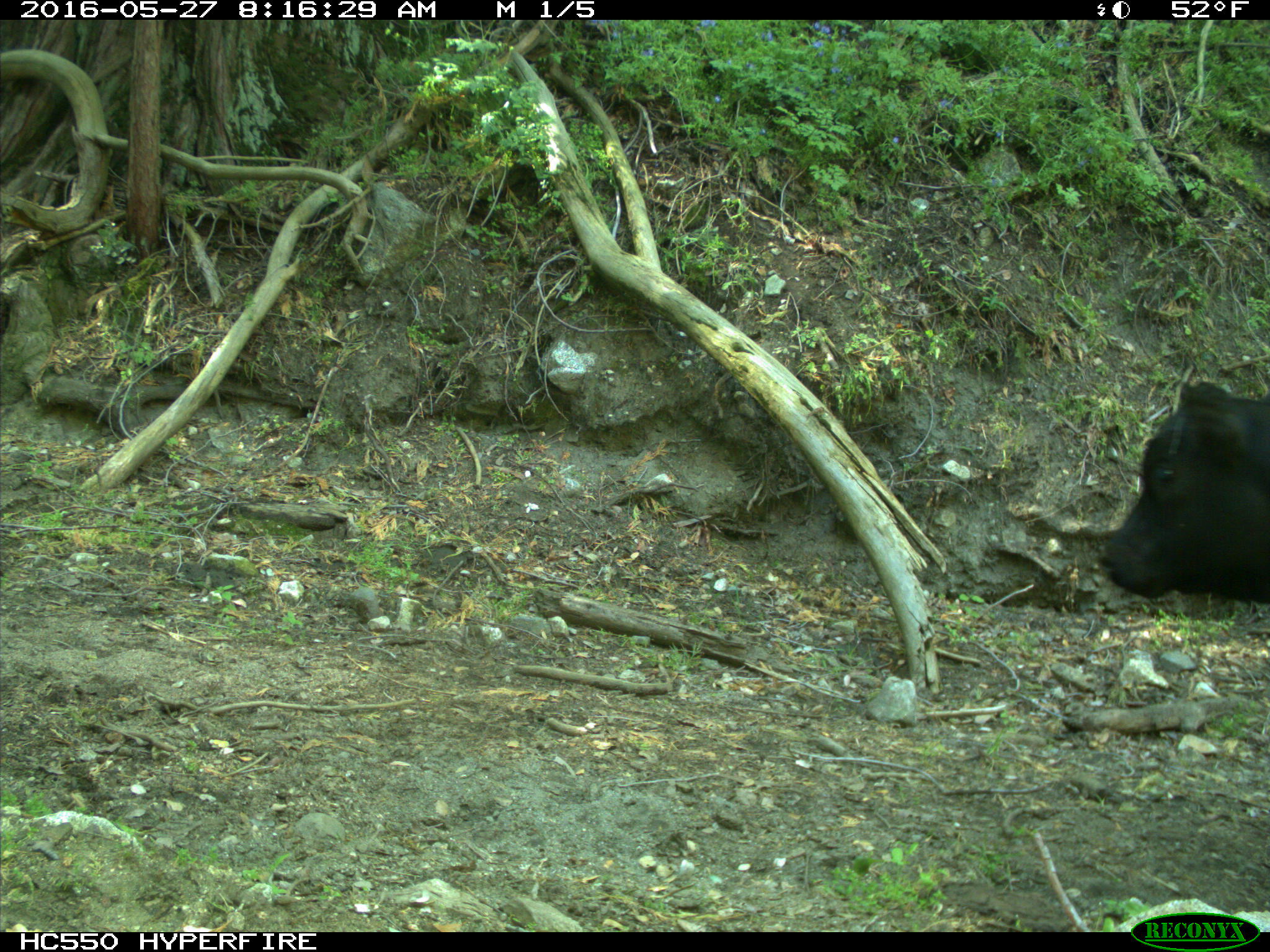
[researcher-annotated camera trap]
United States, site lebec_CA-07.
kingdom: Animalia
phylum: Chordata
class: Mammalia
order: Artiodactyla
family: Bovidae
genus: Bos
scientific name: Bos taurus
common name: domestic cow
Bos taurus (domestic cow).